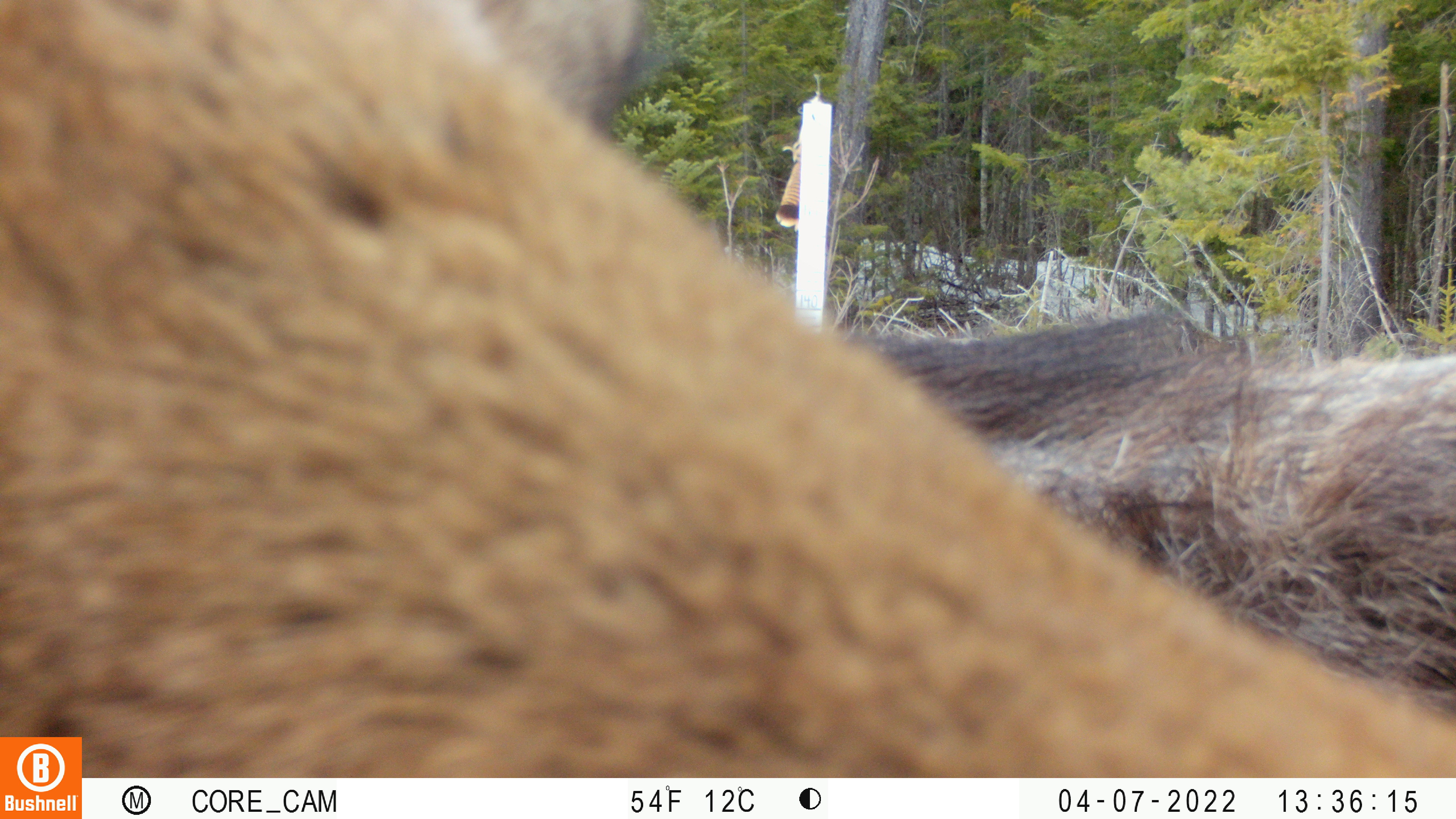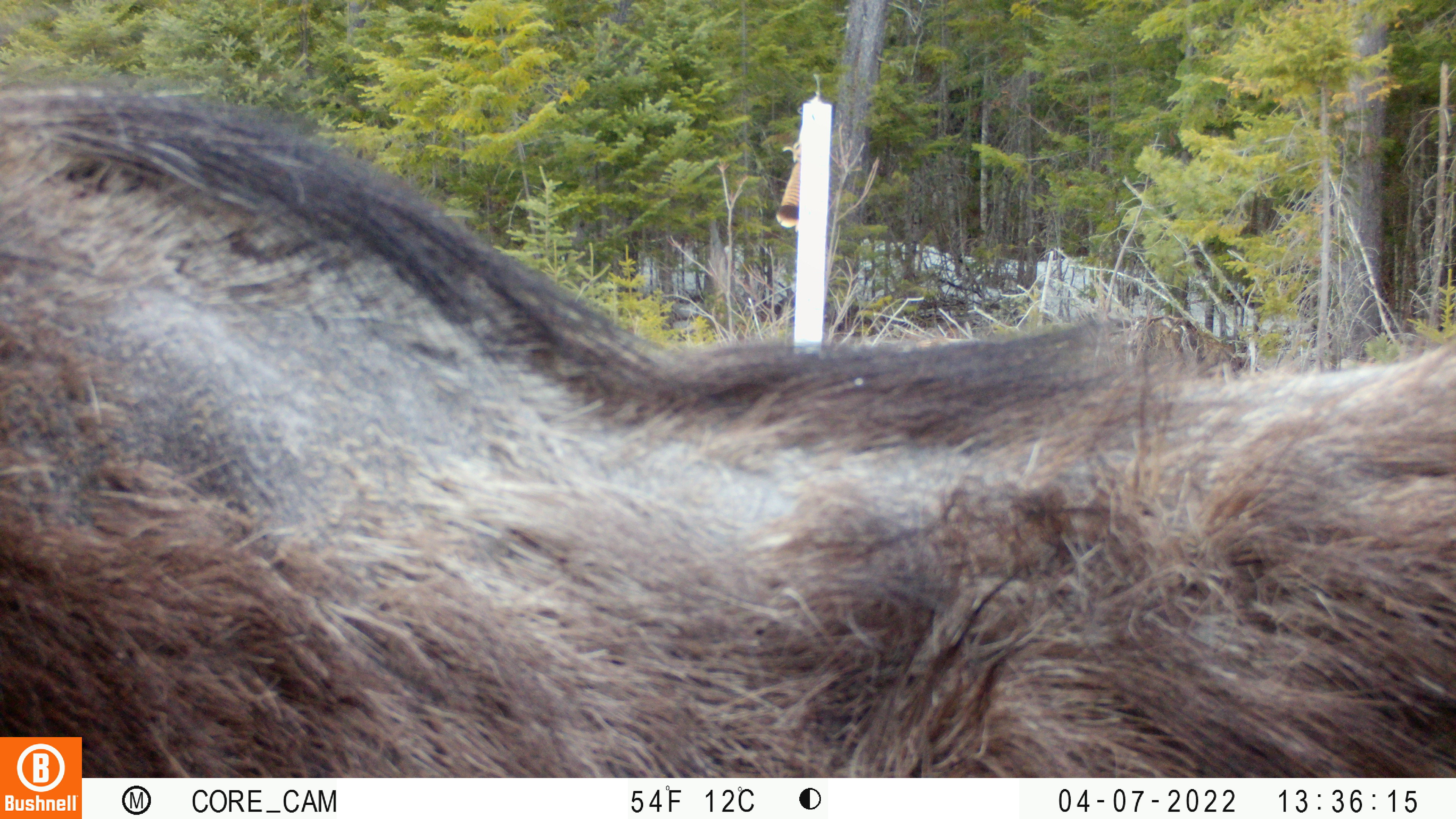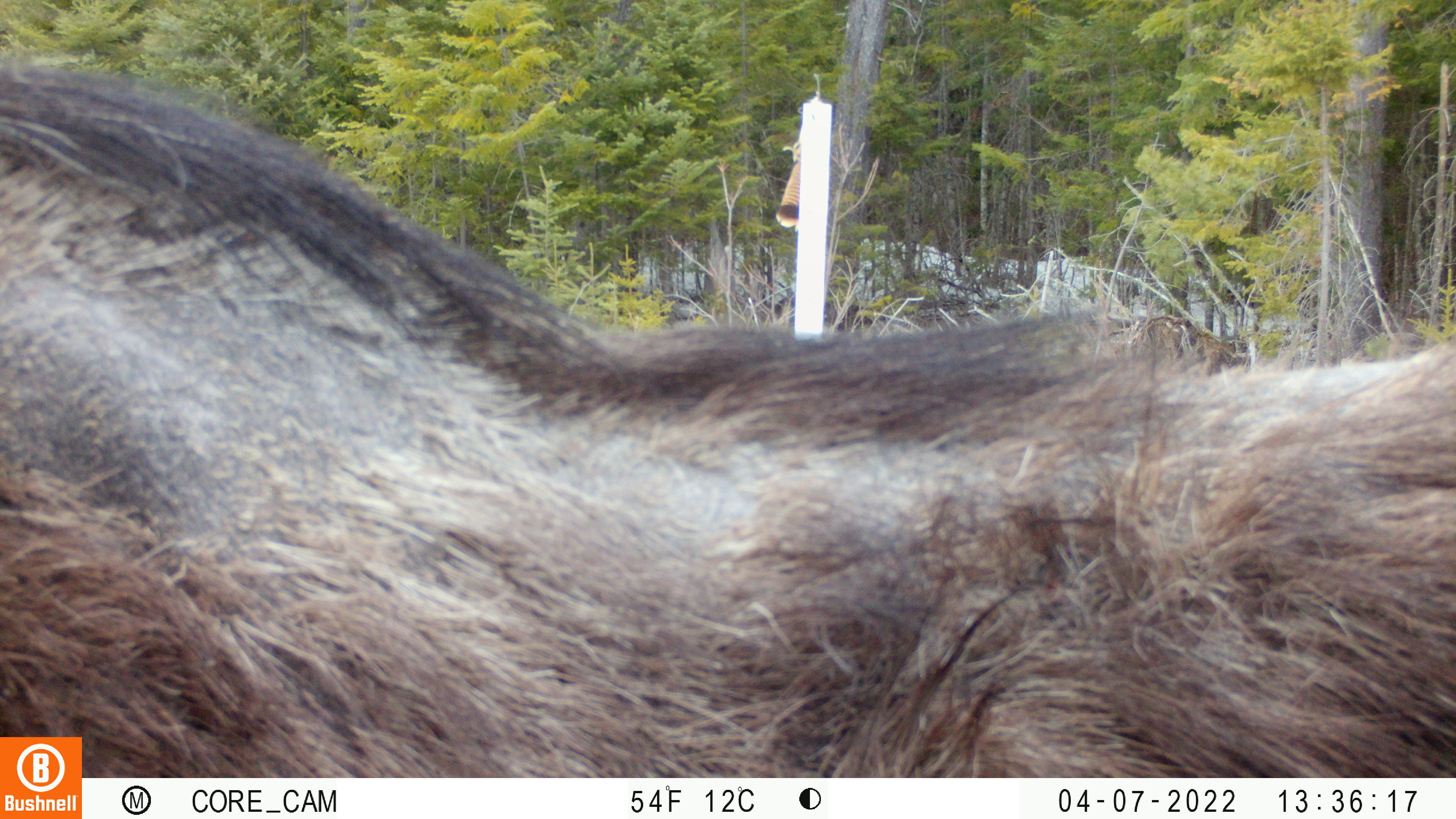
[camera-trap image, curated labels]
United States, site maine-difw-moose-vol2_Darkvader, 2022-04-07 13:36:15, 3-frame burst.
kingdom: Animalia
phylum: Chordata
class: Mammalia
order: Artiodactyla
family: Cervidae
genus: Alces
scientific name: Alces alces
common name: moose